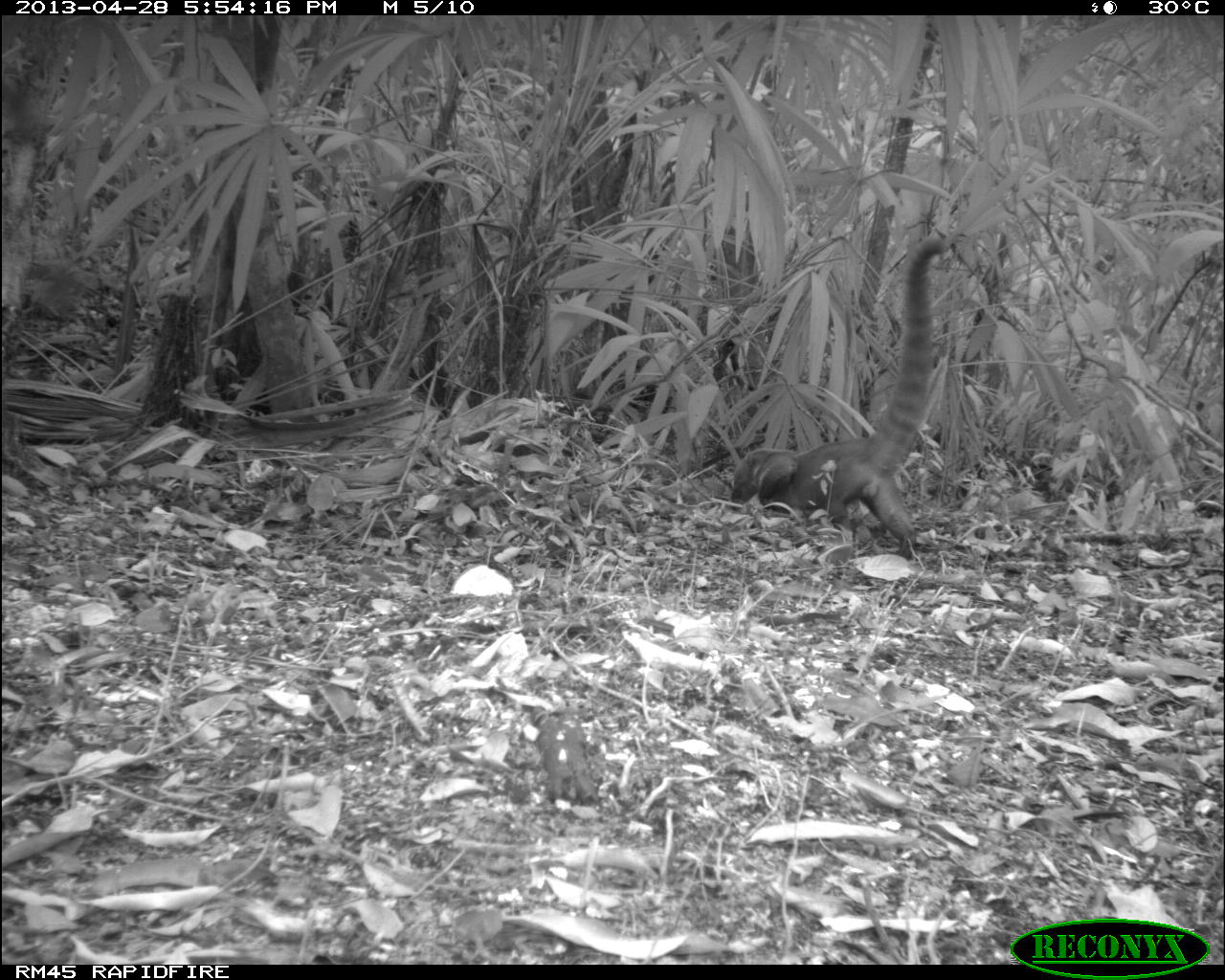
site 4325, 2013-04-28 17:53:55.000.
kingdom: Animalia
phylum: Chordata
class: Mammalia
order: Carnivora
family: Procyonidae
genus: Nasua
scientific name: Nasua narica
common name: white-nosed coati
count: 1